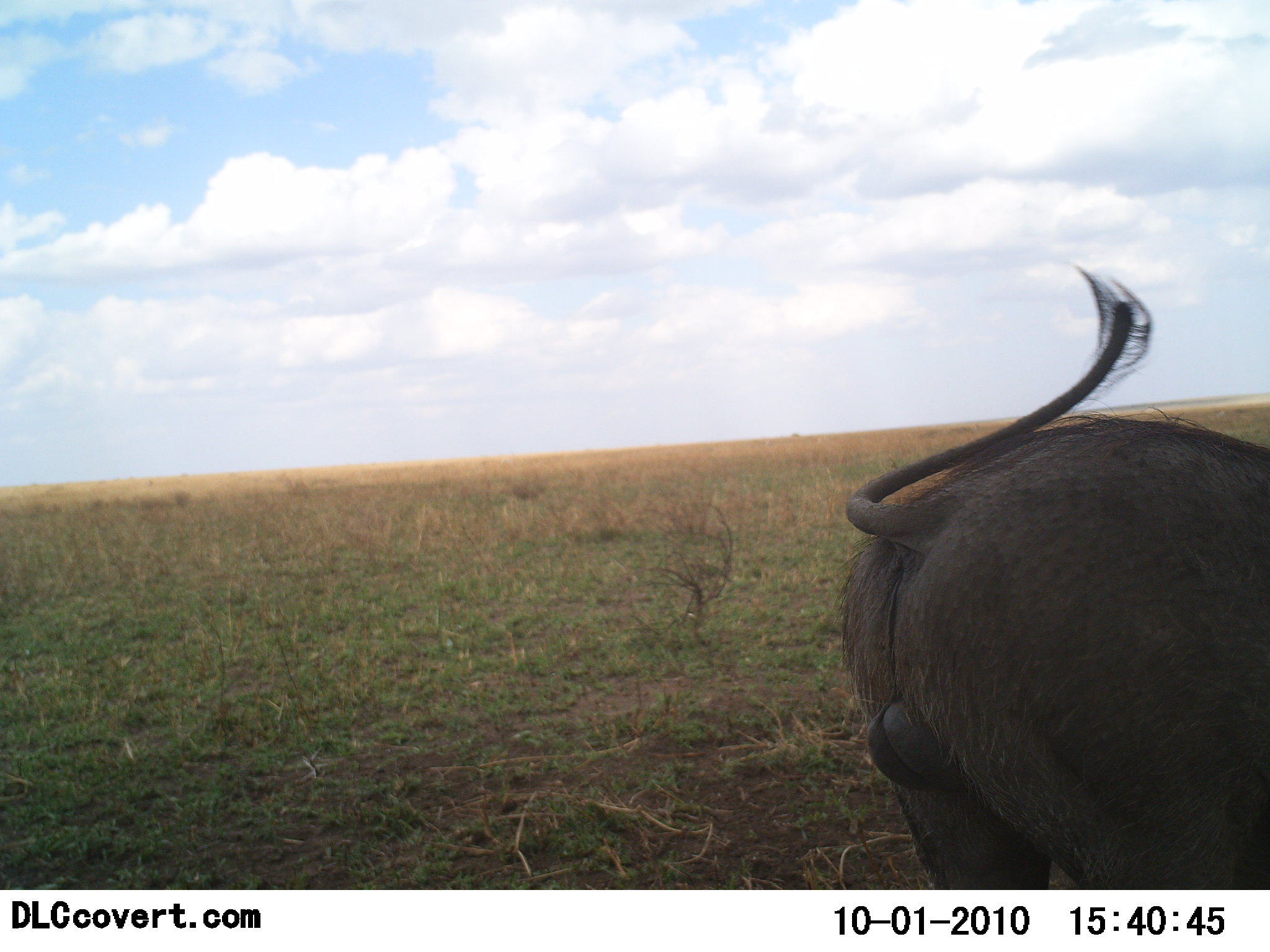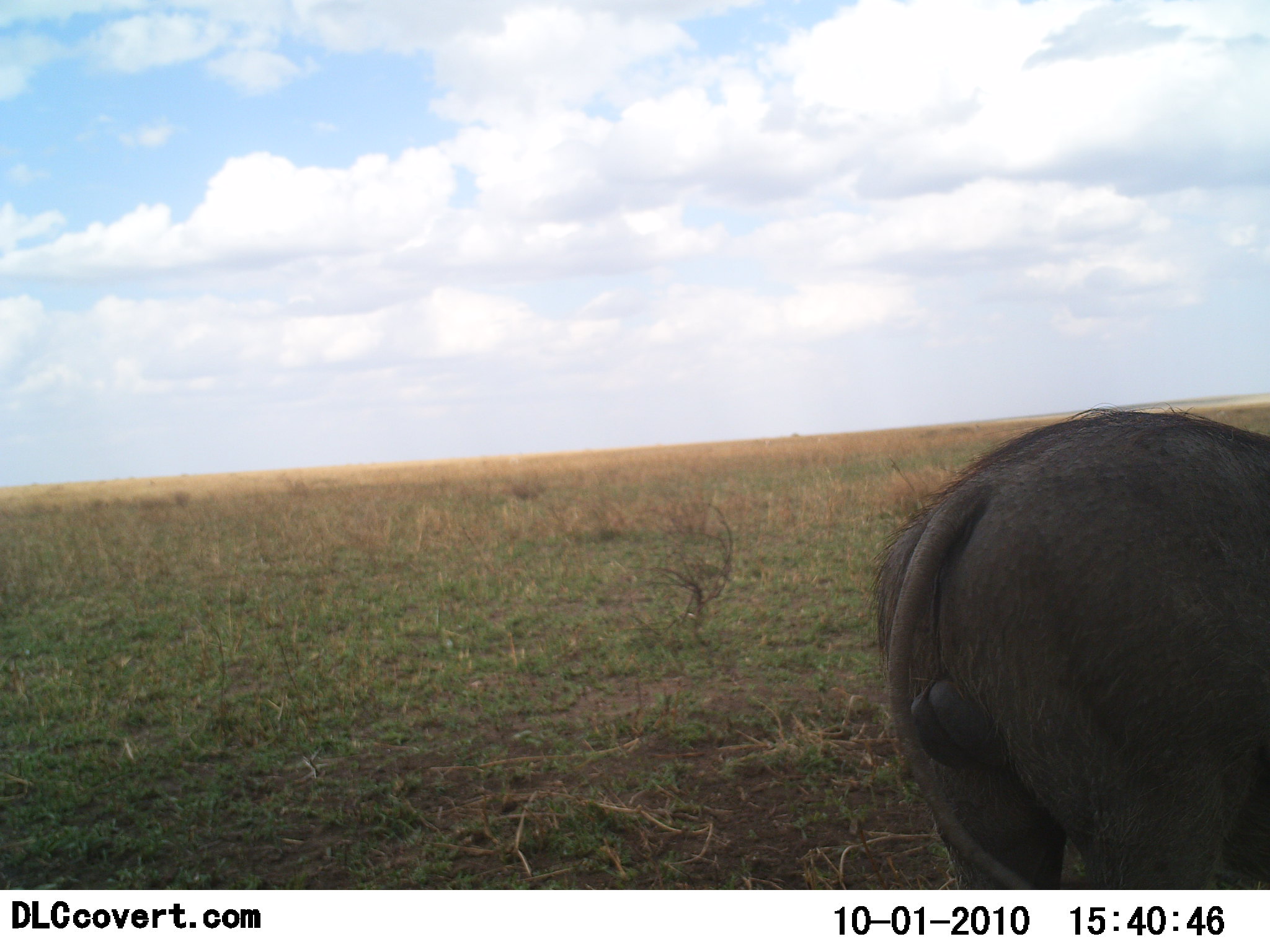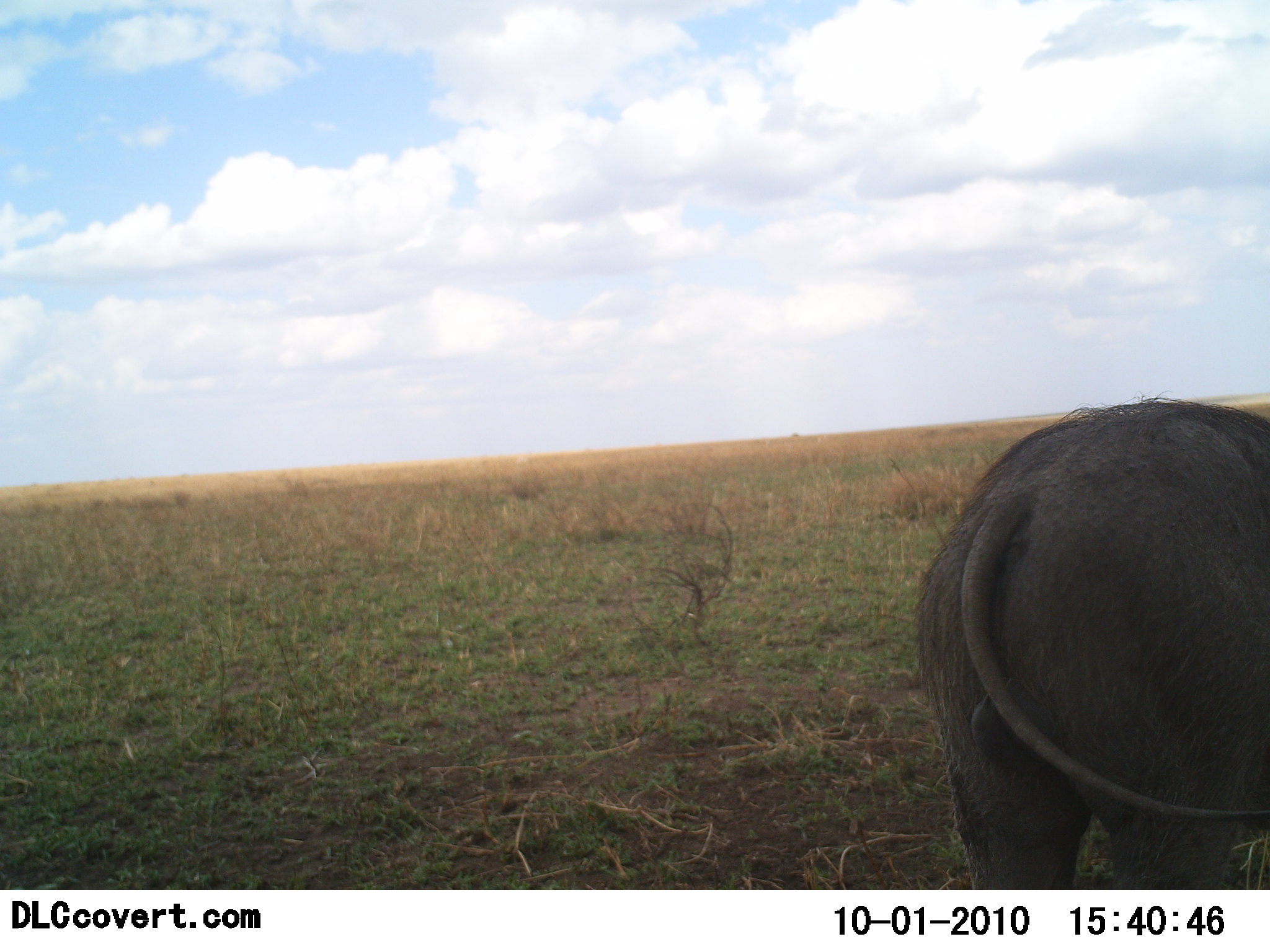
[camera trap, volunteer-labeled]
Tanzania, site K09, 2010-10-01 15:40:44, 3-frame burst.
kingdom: Animalia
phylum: Chordata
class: Mammalia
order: Artiodactyla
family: Suidae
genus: Phacochoerus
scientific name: Phacochoerus africanus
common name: warthog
Warthog (Phacochoerus africanus), count 1. Behavior (volunteer vote fractions): standing 75%, resting 0%, moving 17%, interacting 0%. Young present (vote fraction): 0%. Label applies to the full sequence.